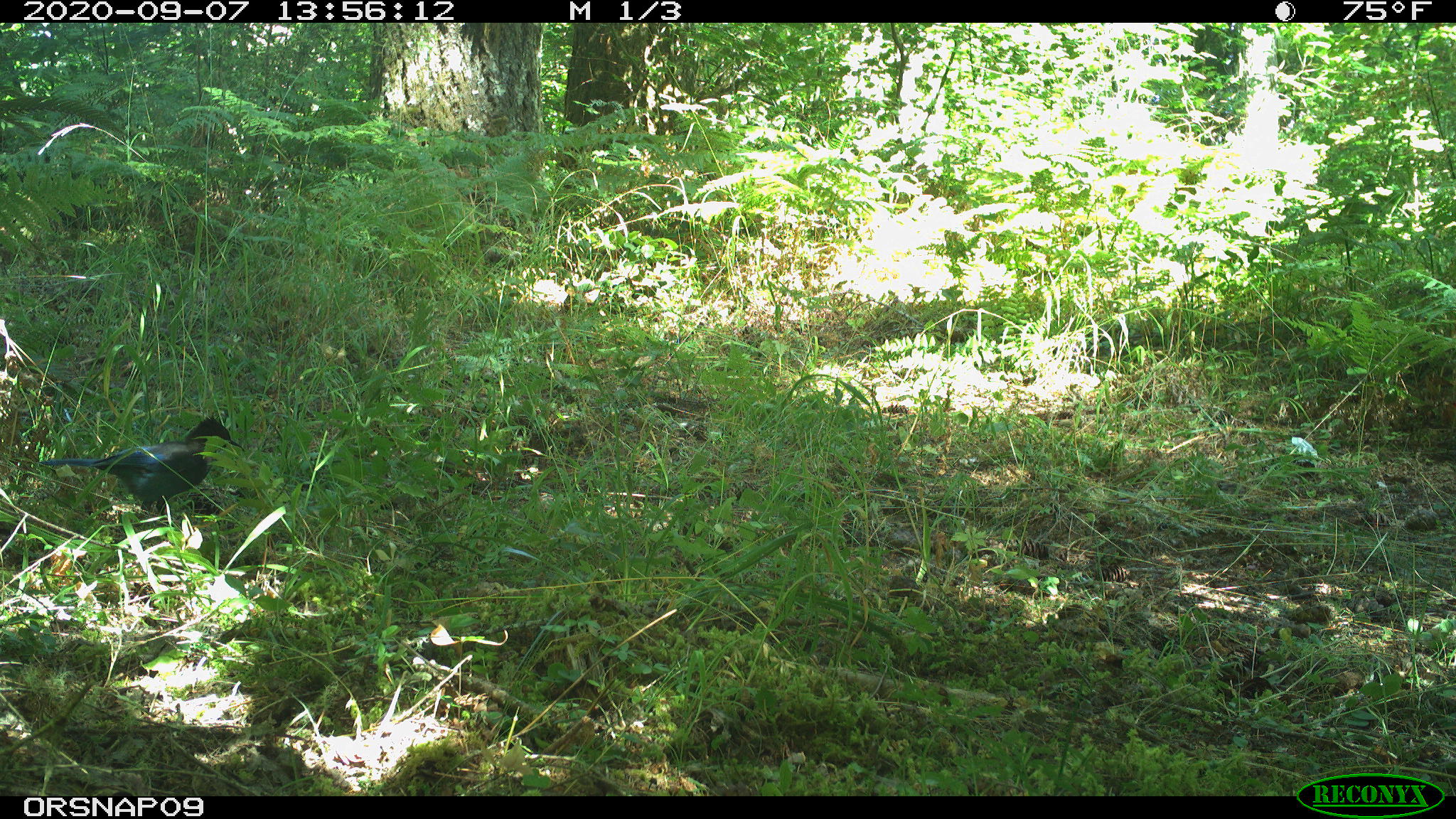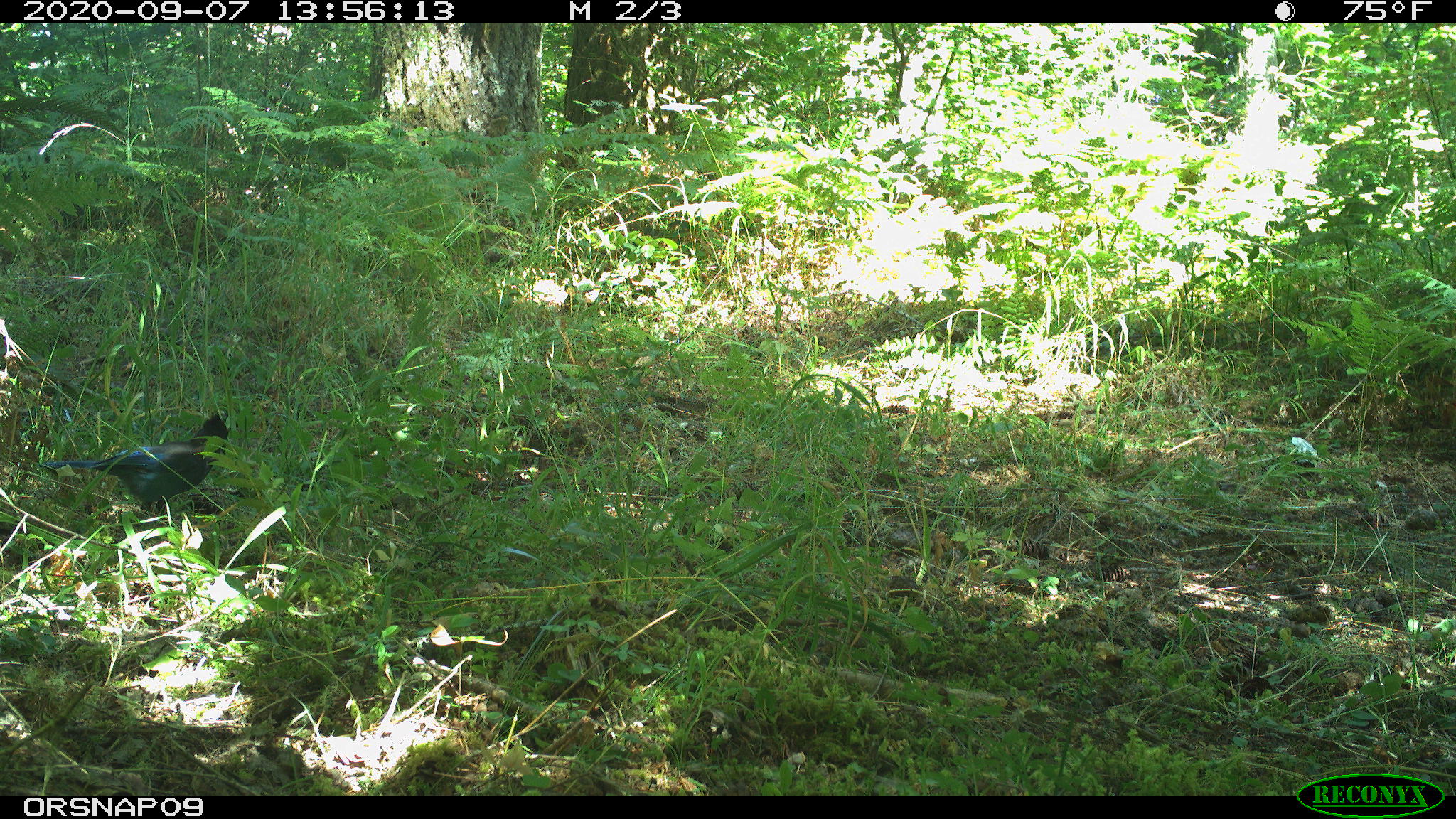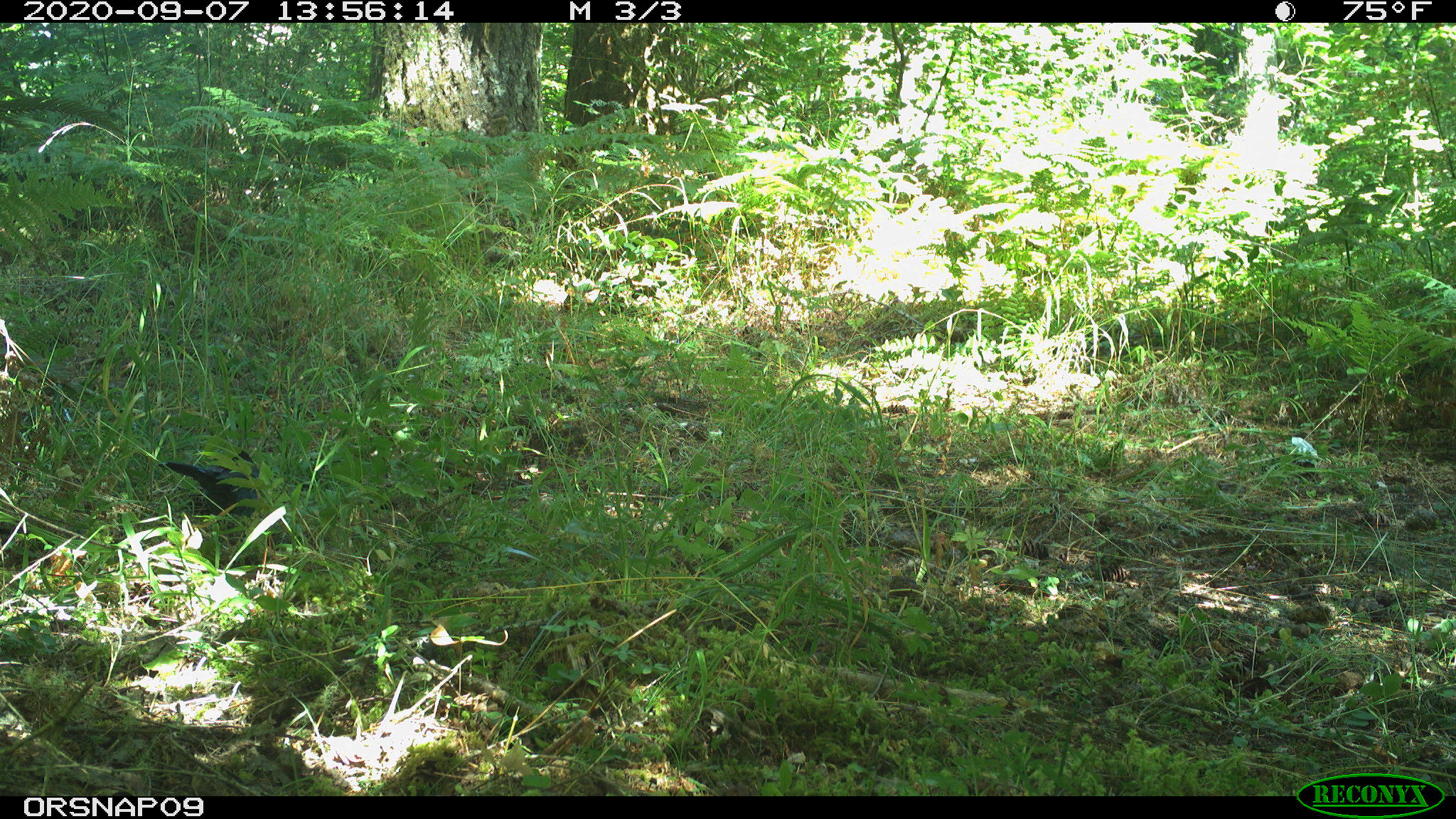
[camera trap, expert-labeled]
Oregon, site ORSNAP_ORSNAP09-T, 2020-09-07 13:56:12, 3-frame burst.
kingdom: Animalia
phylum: Chordata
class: Aves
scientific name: Aves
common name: bird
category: other bird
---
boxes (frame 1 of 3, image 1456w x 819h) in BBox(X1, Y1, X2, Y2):
other bird: BBox(26, 405, 244, 525)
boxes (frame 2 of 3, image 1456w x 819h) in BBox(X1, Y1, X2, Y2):
other bird: BBox(33, 403, 241, 533)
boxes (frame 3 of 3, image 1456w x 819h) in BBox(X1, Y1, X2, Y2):
other bird: BBox(155, 442, 274, 540)